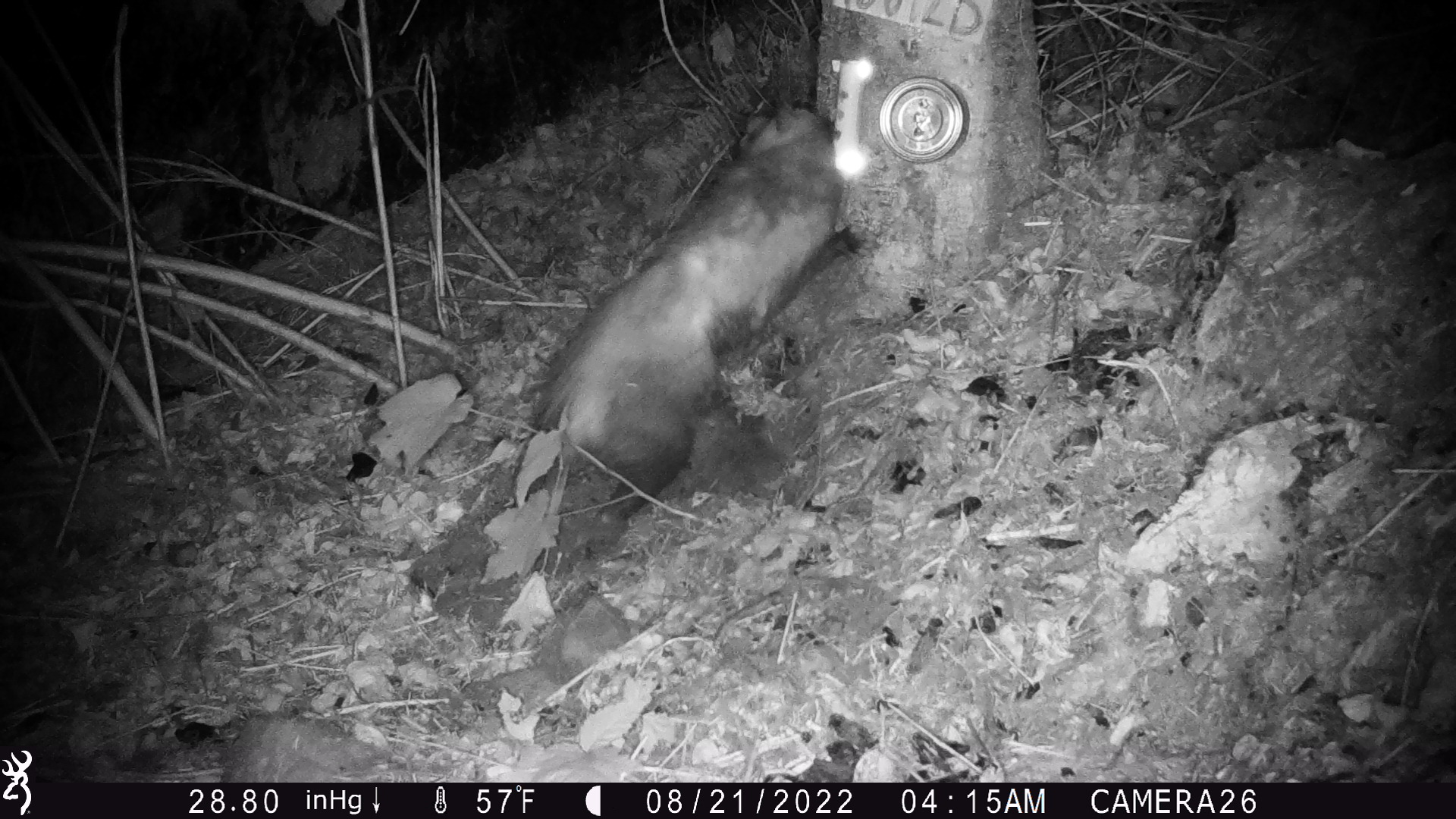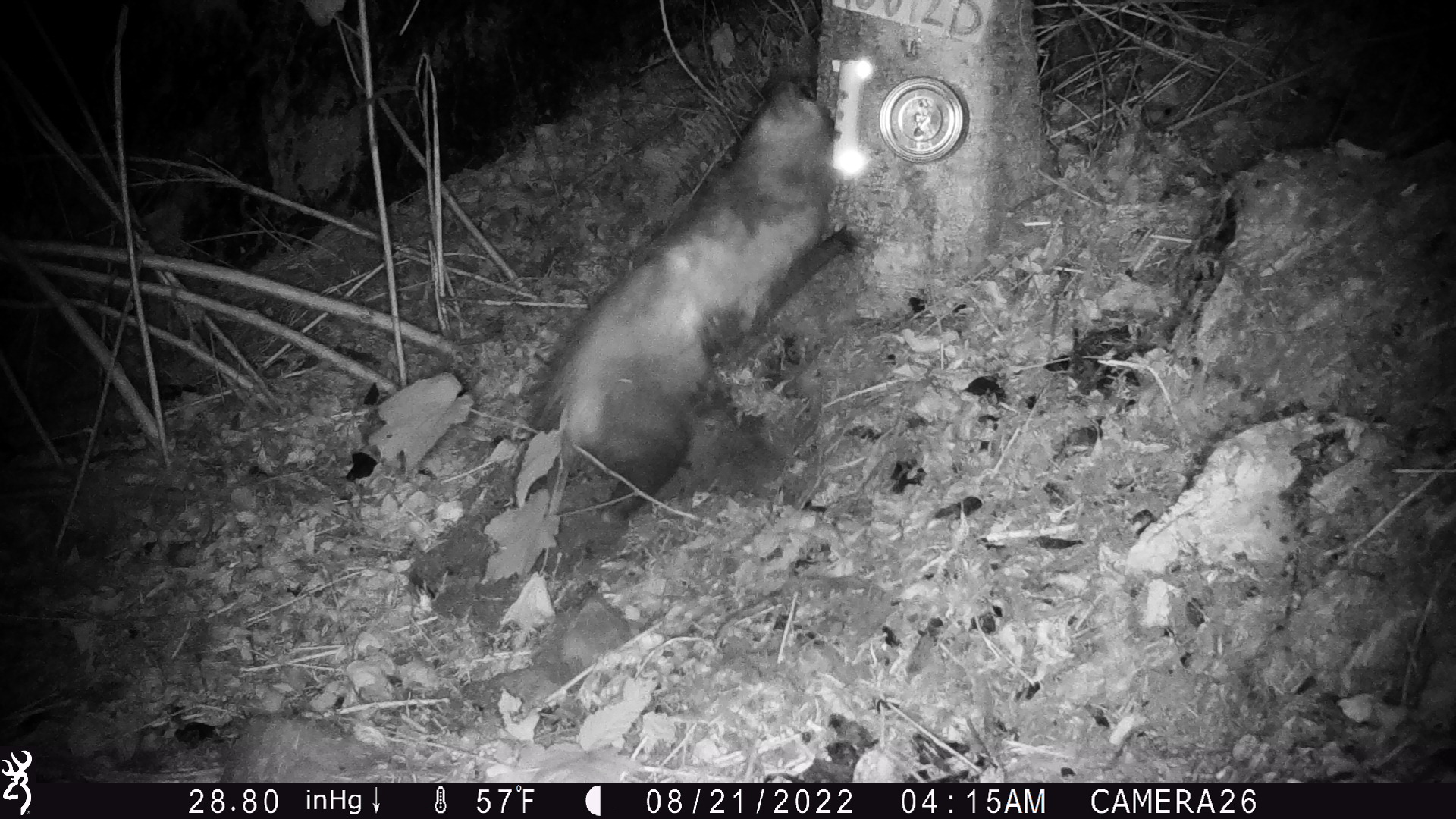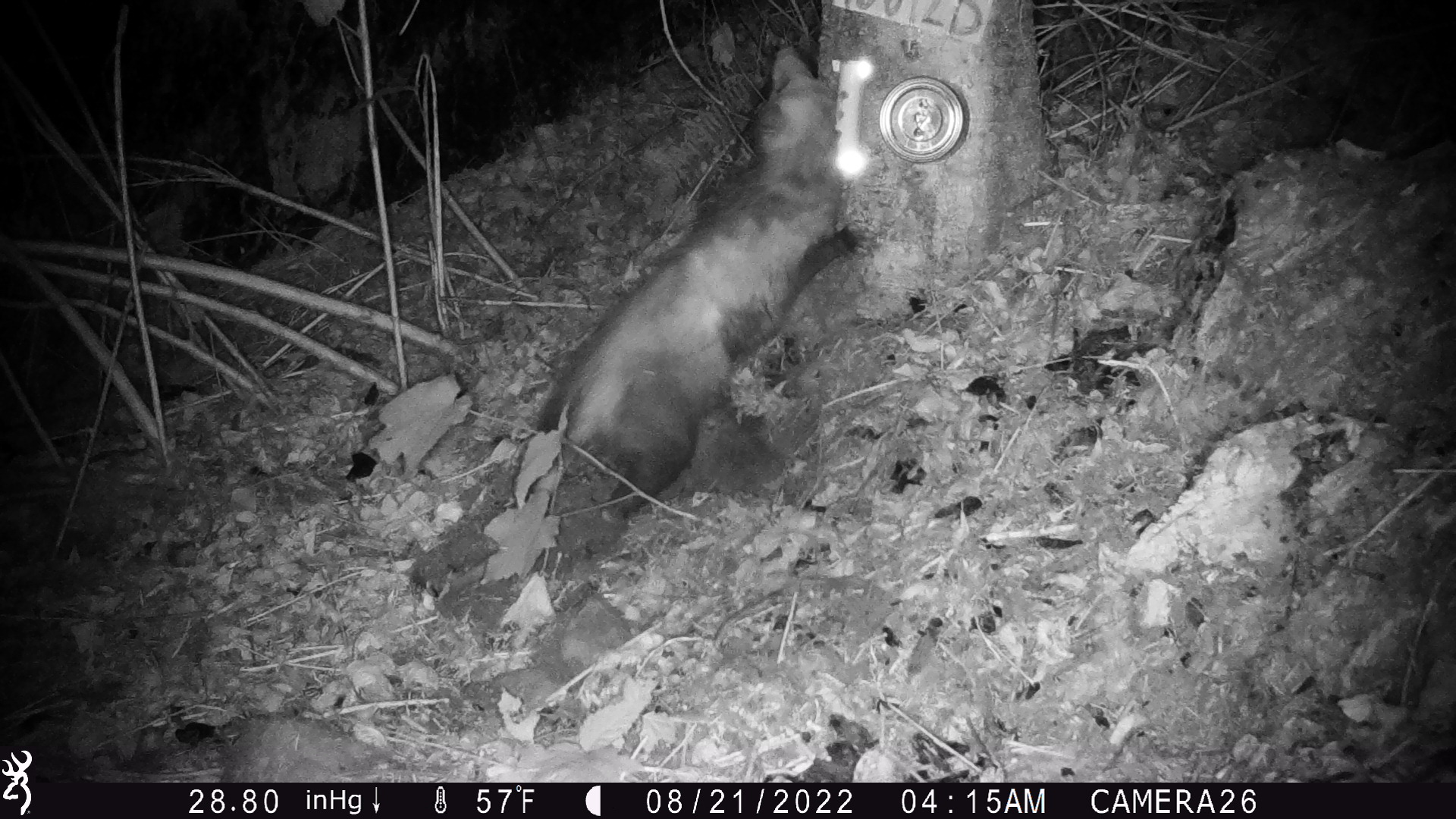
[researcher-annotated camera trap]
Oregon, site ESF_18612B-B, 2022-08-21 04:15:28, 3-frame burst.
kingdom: Animalia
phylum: Chordata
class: Mammalia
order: Didelphimorphia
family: Didelphidae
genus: Didelphis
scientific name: Didelphis virginiana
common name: virginia opossum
Virginia opossum (Didelphis virginiana).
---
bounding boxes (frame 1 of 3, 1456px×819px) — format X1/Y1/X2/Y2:
virginia opossum: 522/97/912/459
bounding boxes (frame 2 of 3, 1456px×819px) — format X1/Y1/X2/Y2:
virginia opossum: 513/78/889/529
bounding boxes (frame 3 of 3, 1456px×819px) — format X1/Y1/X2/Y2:
virginia opossum: 493/42/886/521